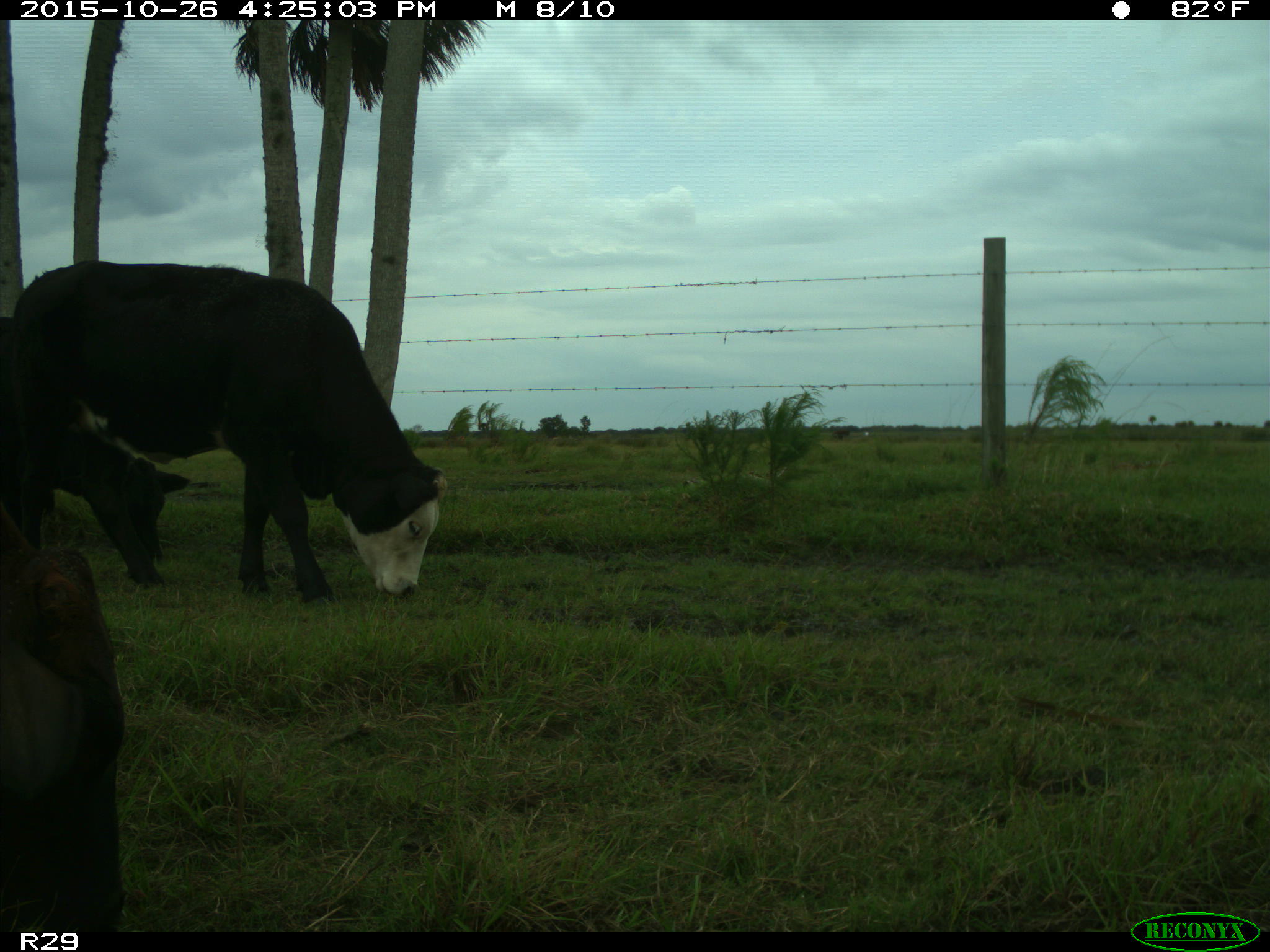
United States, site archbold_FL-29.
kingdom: Animalia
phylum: Chordata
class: Mammalia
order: Artiodactyla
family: Bovidae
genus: Bos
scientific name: Bos taurus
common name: domestic cow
Bos taurus (domestic cow).